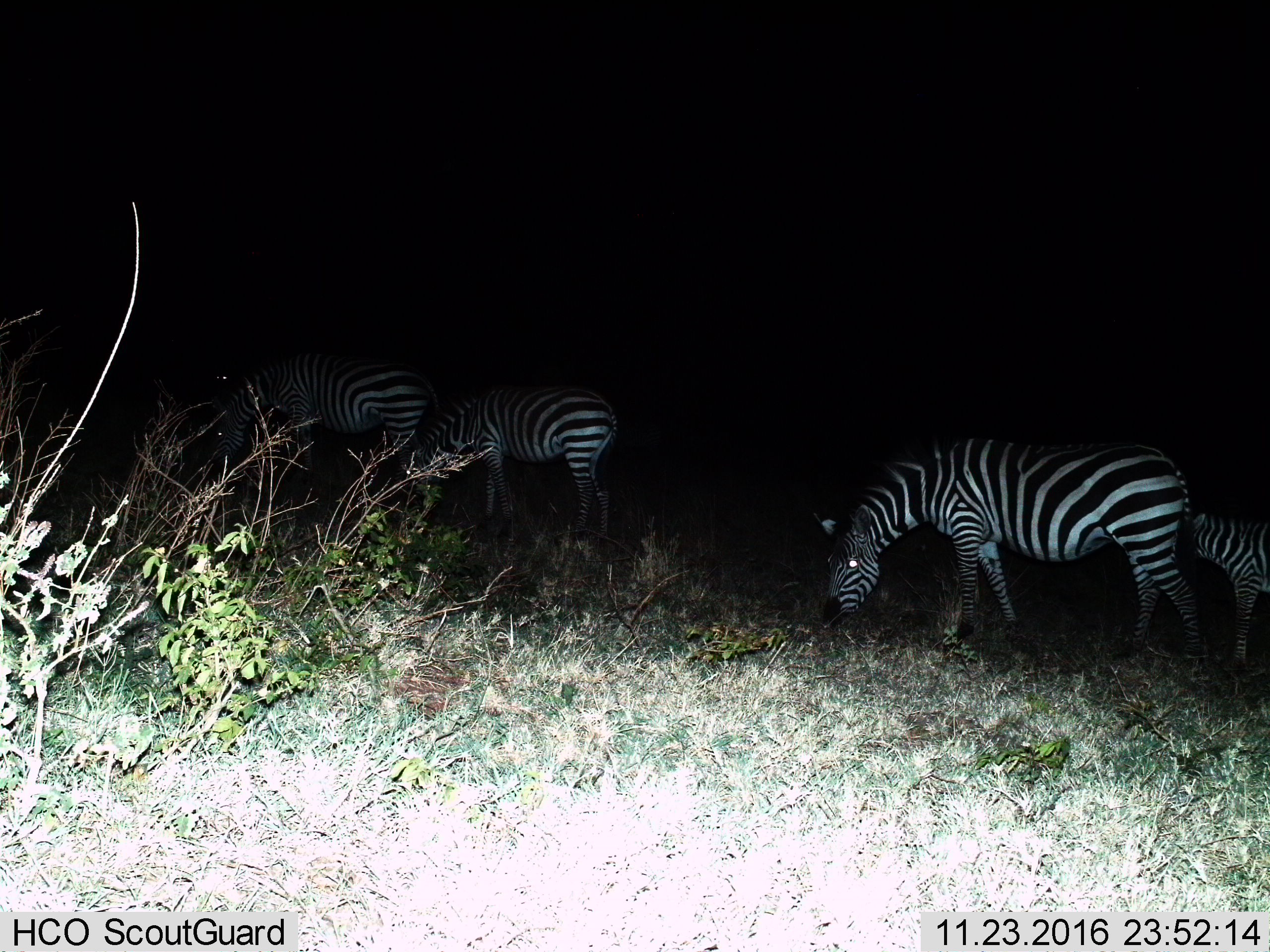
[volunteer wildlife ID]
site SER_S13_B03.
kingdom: Animalia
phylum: Chordata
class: Mammalia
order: Perissodactyla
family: Equidae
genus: Equus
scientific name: Equus quagga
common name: plains zebra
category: zebraplains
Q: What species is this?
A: Zebraplains (plains zebra) (Equus quagga).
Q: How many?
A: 4.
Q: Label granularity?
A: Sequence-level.